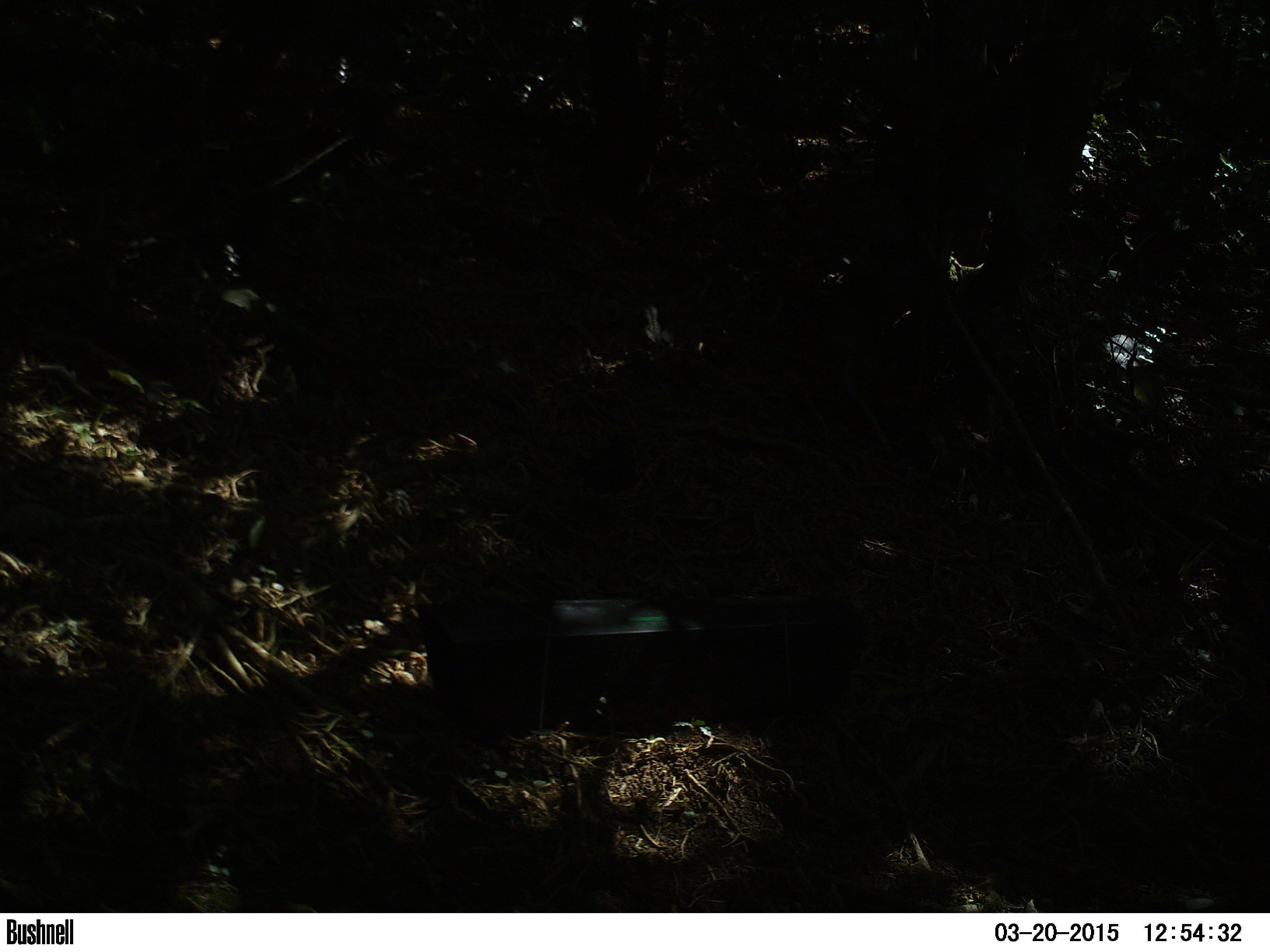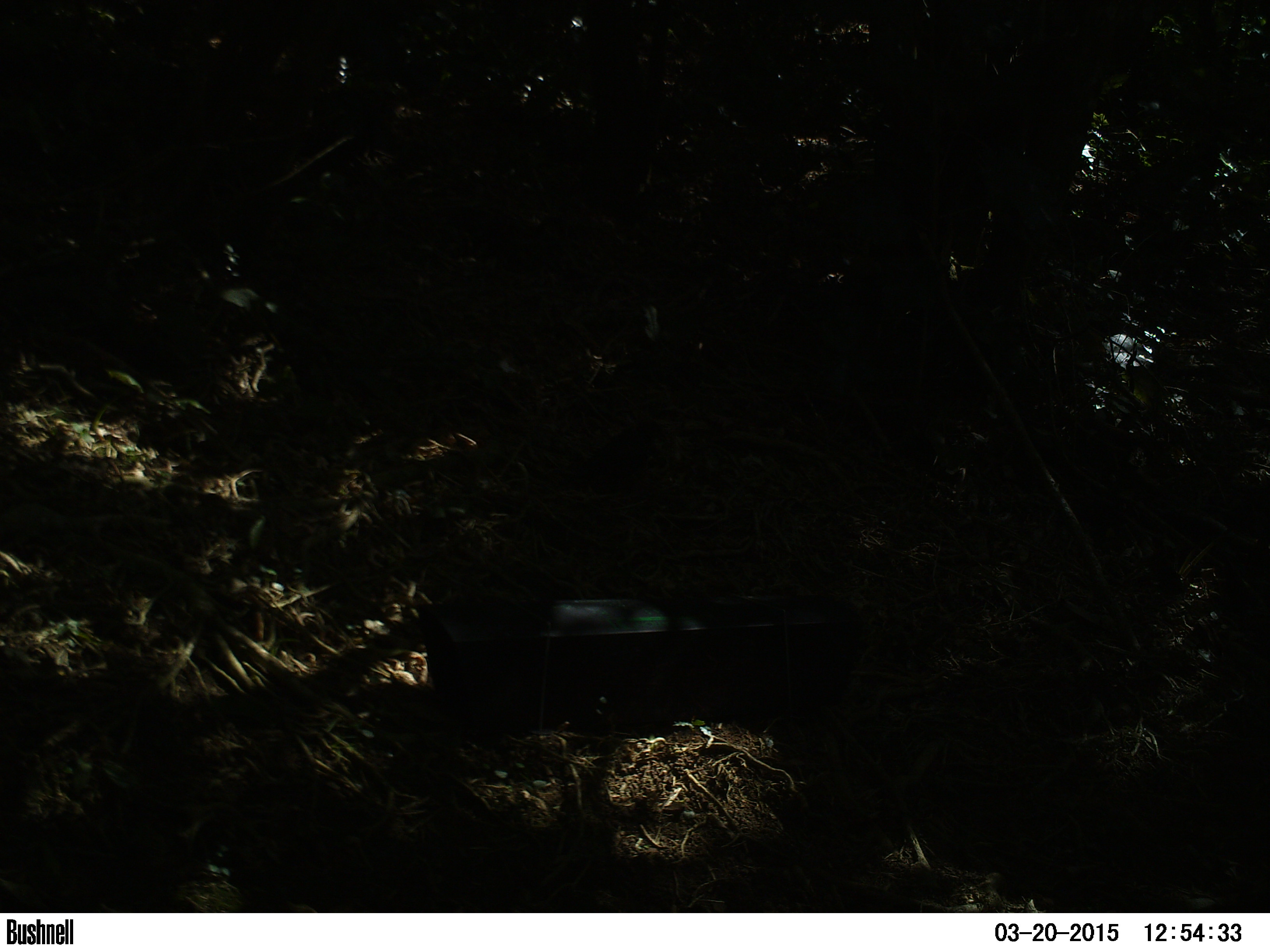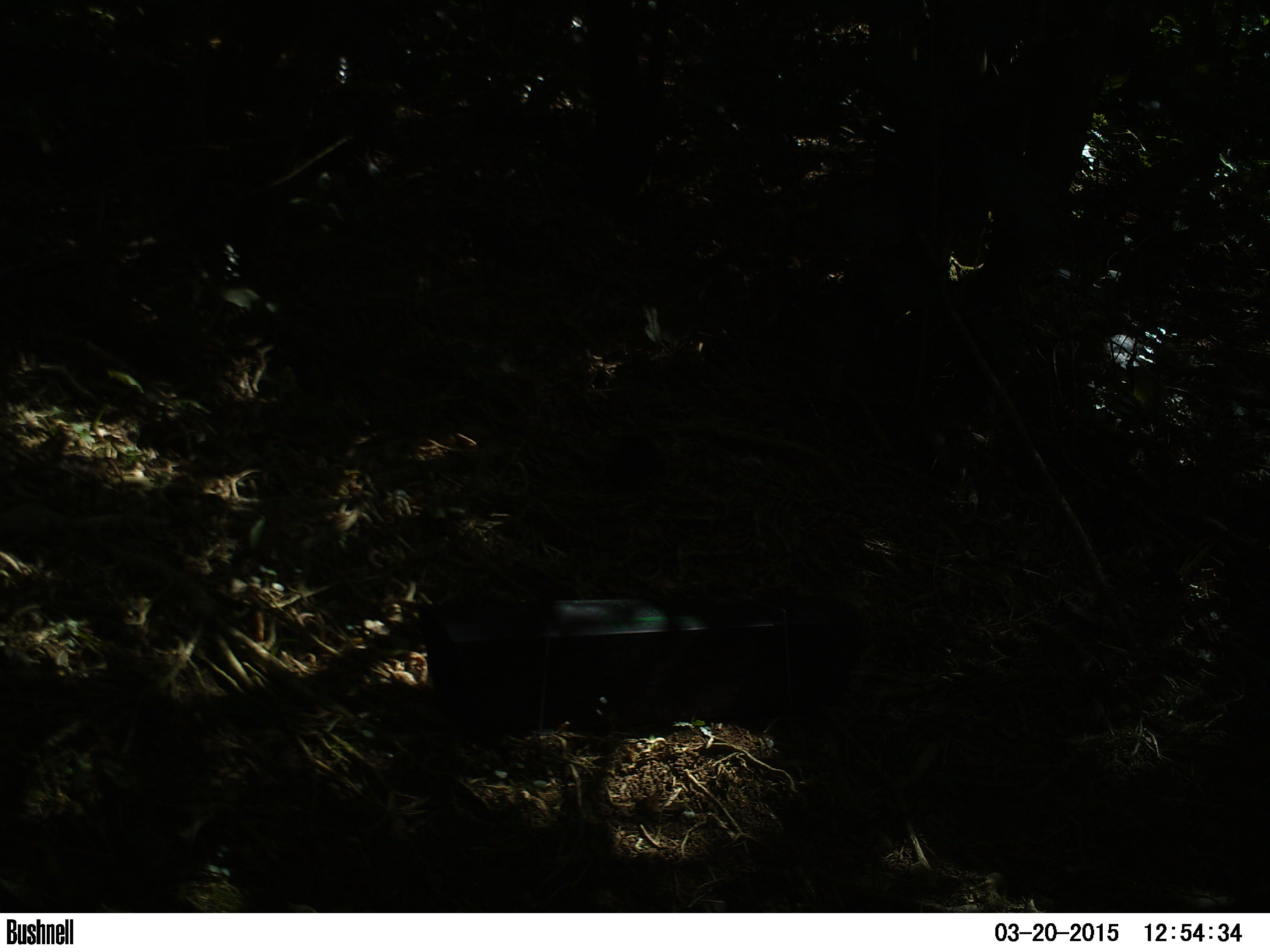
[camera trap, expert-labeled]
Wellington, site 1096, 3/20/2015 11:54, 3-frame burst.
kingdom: Animalia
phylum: Chordata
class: Aves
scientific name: Aves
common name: bird